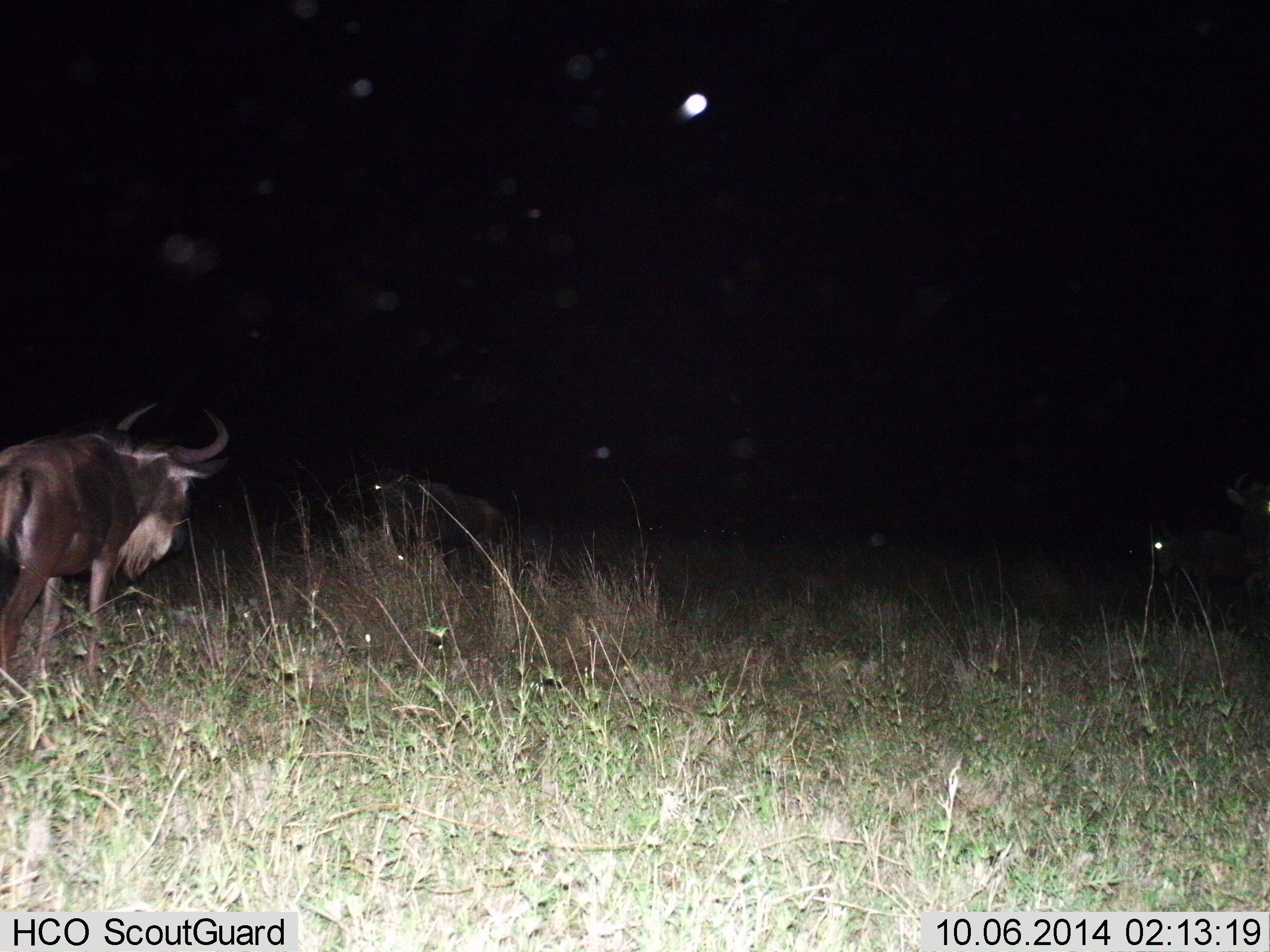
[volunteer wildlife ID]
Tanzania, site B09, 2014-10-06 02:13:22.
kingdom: Animalia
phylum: Chordata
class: Mammalia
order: Artiodactyla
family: Bovidae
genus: Connochaetes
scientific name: Connochaetes taurinus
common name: blue wildebeest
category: wildebeest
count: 3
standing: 70%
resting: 20%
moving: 40%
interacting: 0%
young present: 0%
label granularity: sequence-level